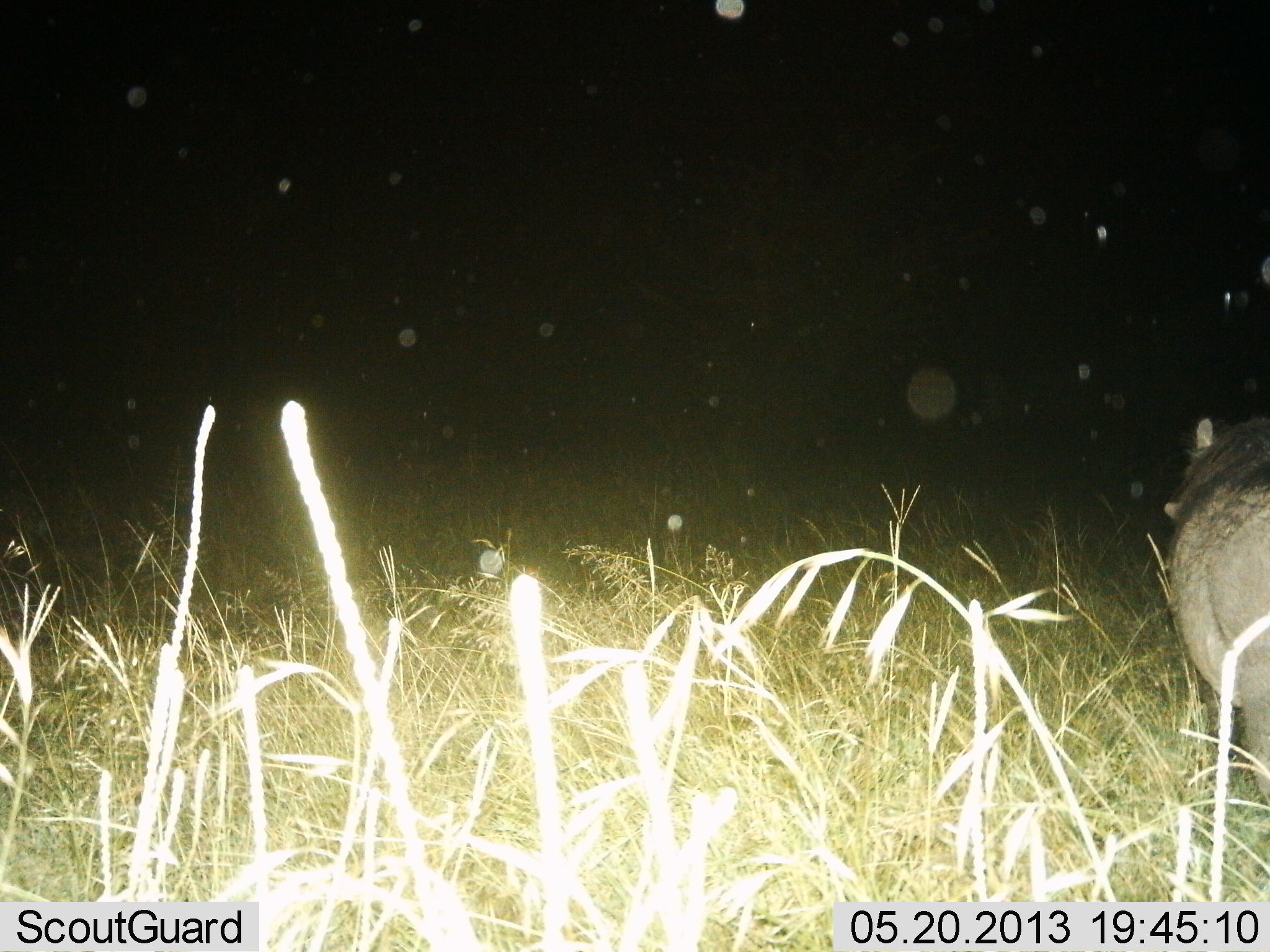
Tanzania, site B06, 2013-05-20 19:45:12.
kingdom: Animalia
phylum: Chordata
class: Mammalia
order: Artiodactyla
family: Suidae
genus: Phacochoerus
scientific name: Phacochoerus africanus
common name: warthog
Warthog (Phacochoerus africanus), count 1. Behavior (volunteer vote fractions): standing 75%, resting 0%, moving 25%, interacting 0%. Young present (vote fraction): 0%. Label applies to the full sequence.